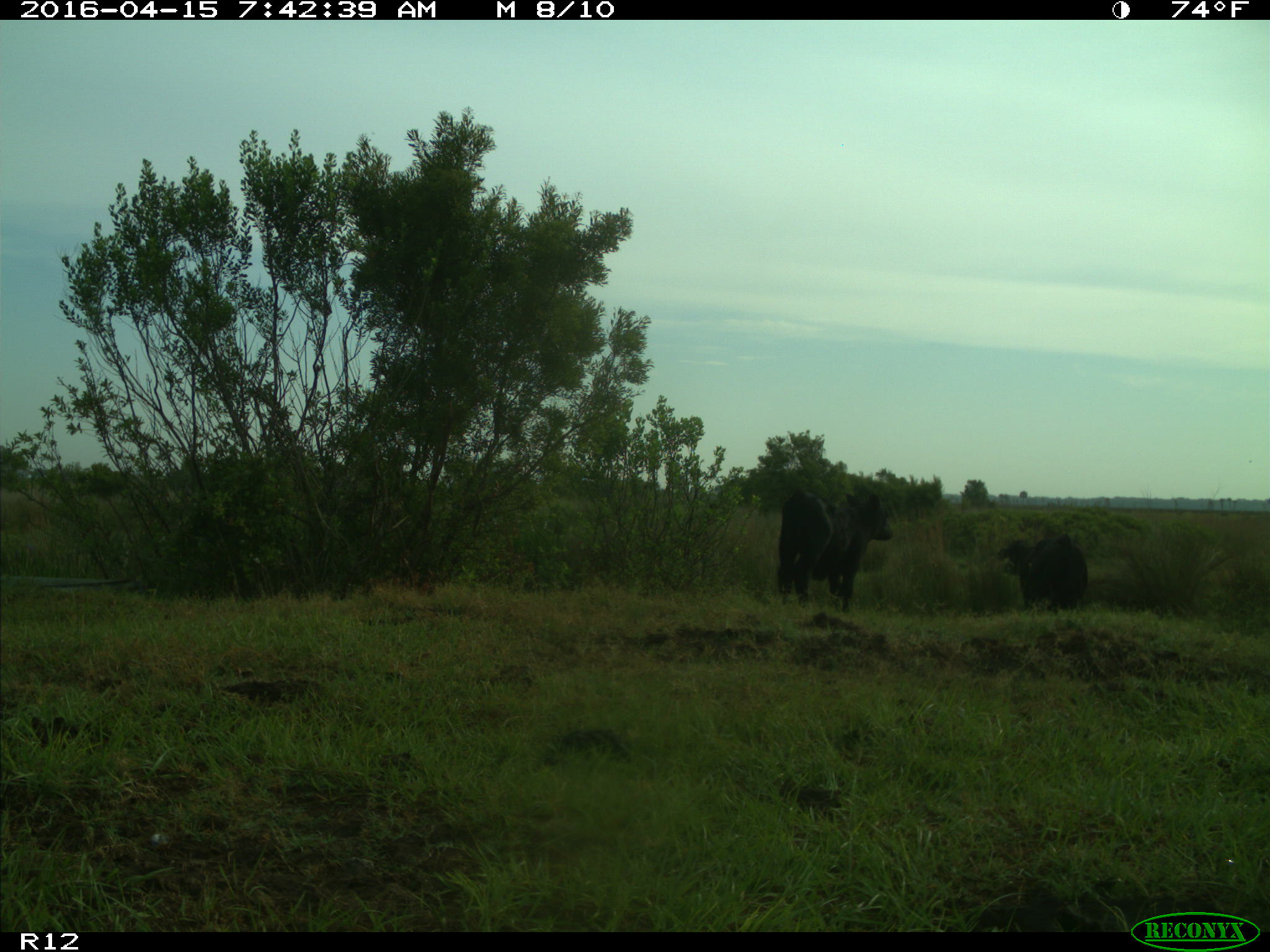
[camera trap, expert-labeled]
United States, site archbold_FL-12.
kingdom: Animalia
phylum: Chordata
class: Mammalia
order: Artiodactyla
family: Bovidae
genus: Bos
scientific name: Bos taurus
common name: domestic cow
Bos taurus (domestic cow).